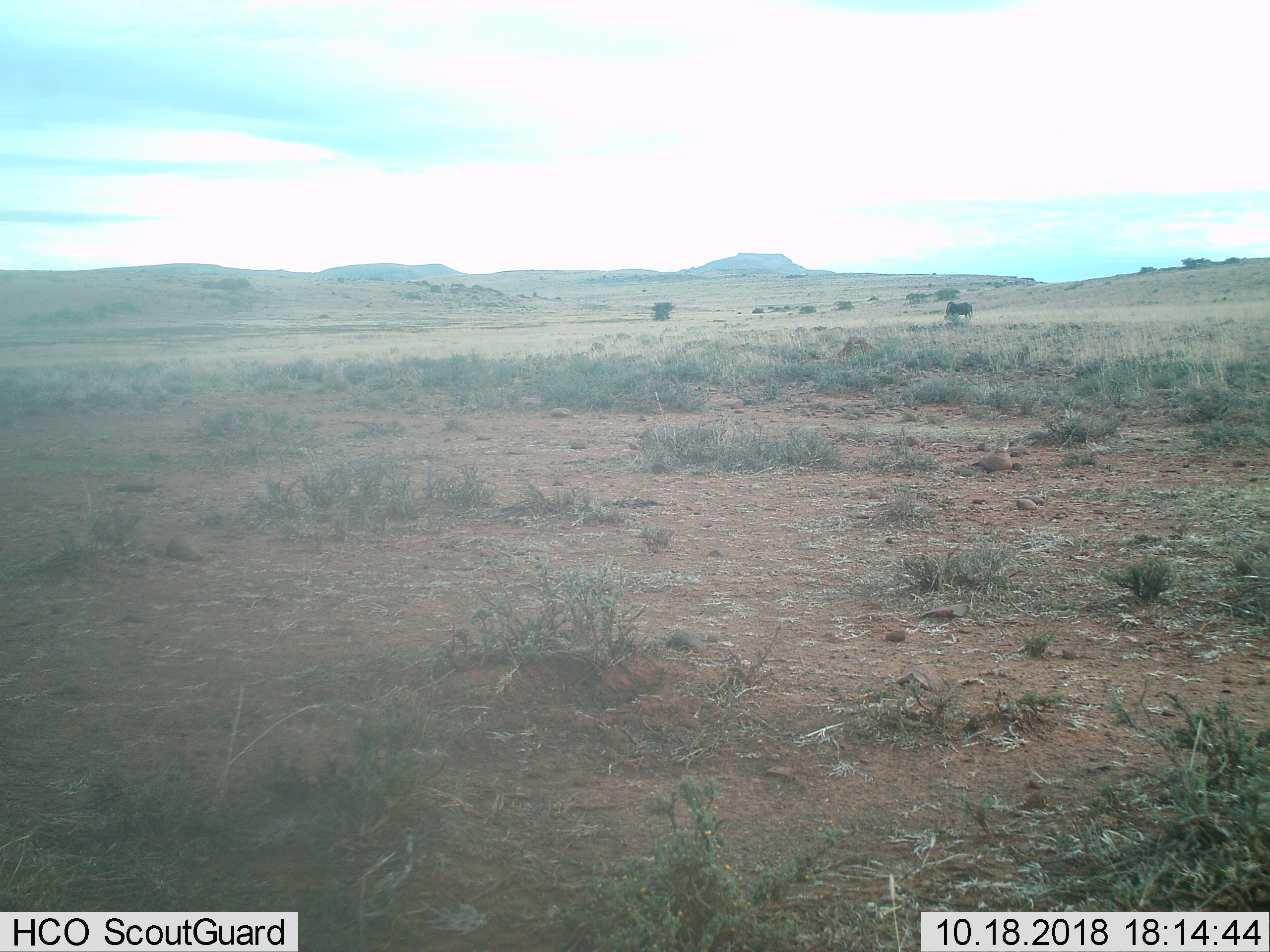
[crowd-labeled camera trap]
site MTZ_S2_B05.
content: unidentified animal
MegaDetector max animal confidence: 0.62